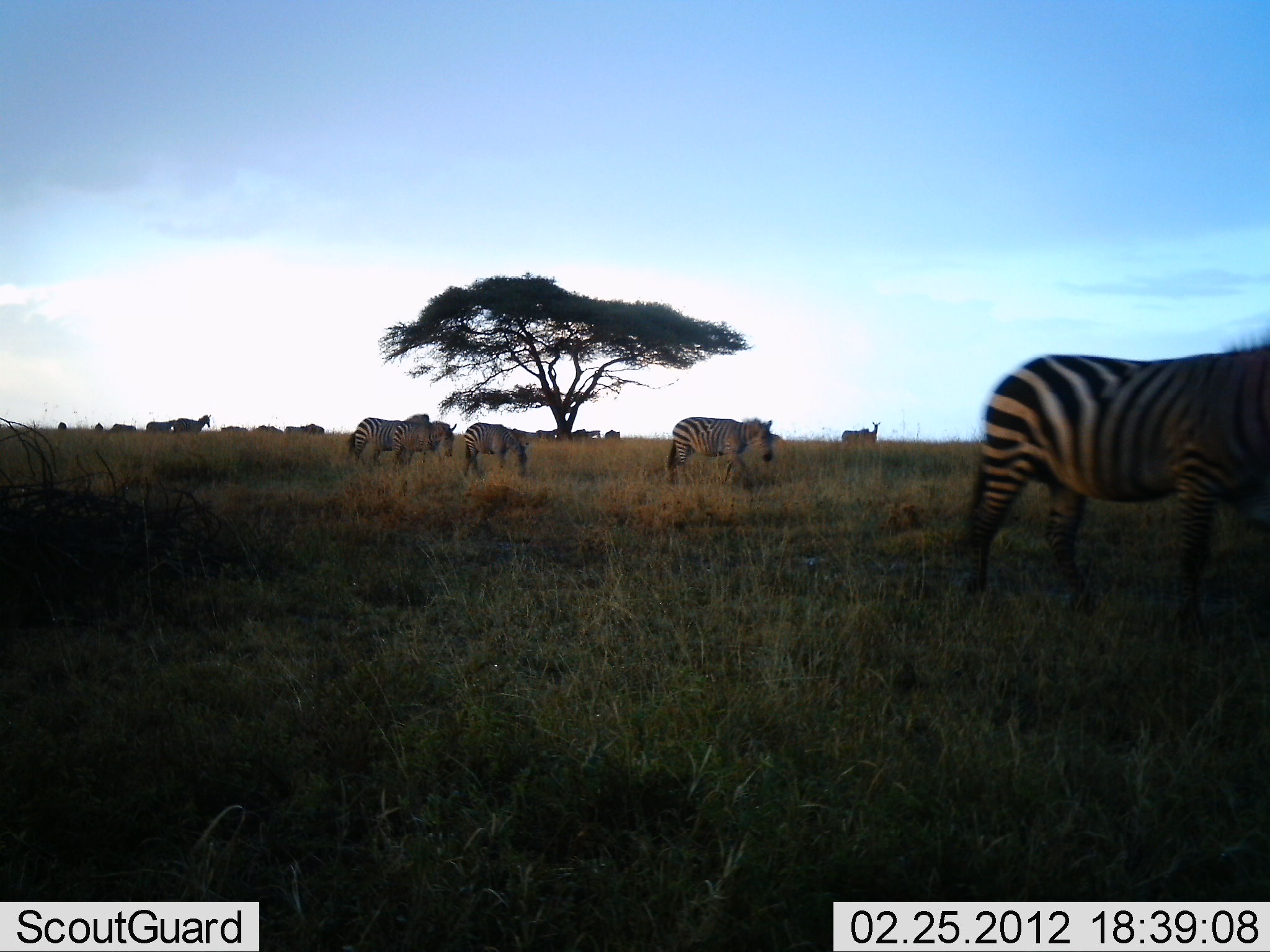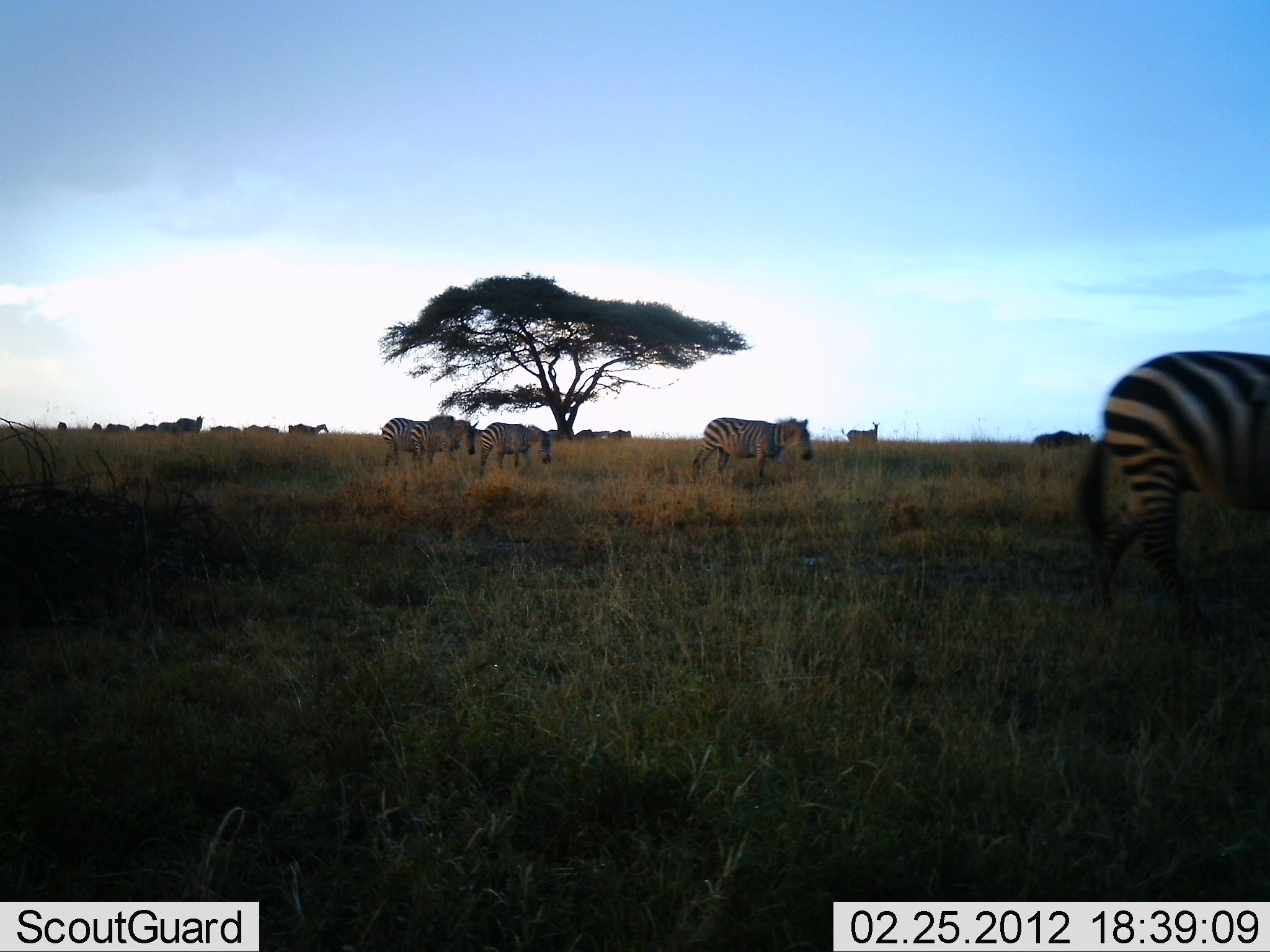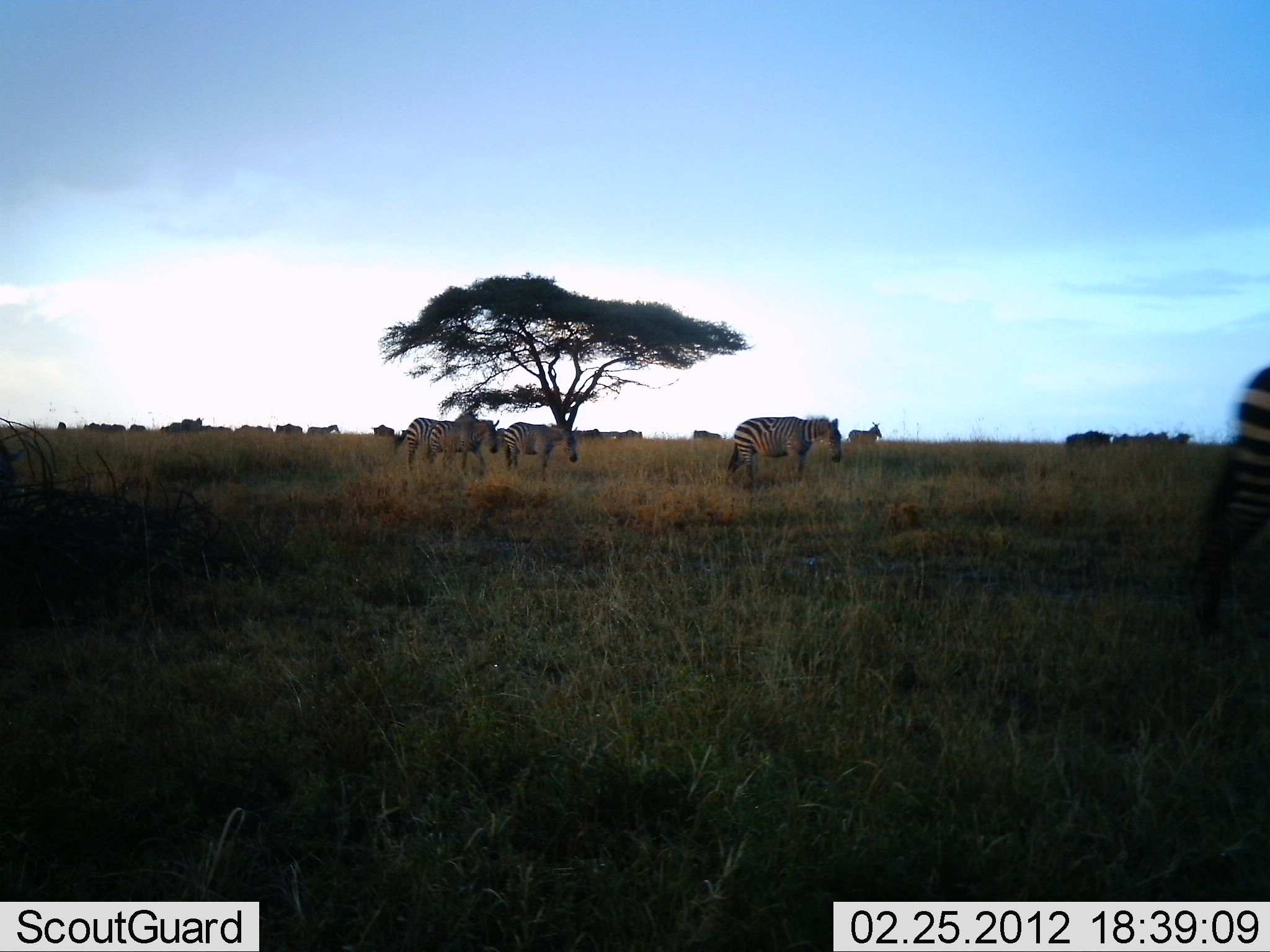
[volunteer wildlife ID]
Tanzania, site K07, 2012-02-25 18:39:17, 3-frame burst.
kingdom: Animalia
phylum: Chordata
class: Mammalia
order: Perissodactyla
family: Equidae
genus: Equus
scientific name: Equus quagga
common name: plains zebra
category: zebra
Zebra (plains zebra) (Equus quagga), count 11-50. Behavior (volunteer vote fractions): standing 17%, resting 0%, moving 91%, interacting 0%. Young present (vote fraction): 0%. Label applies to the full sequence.